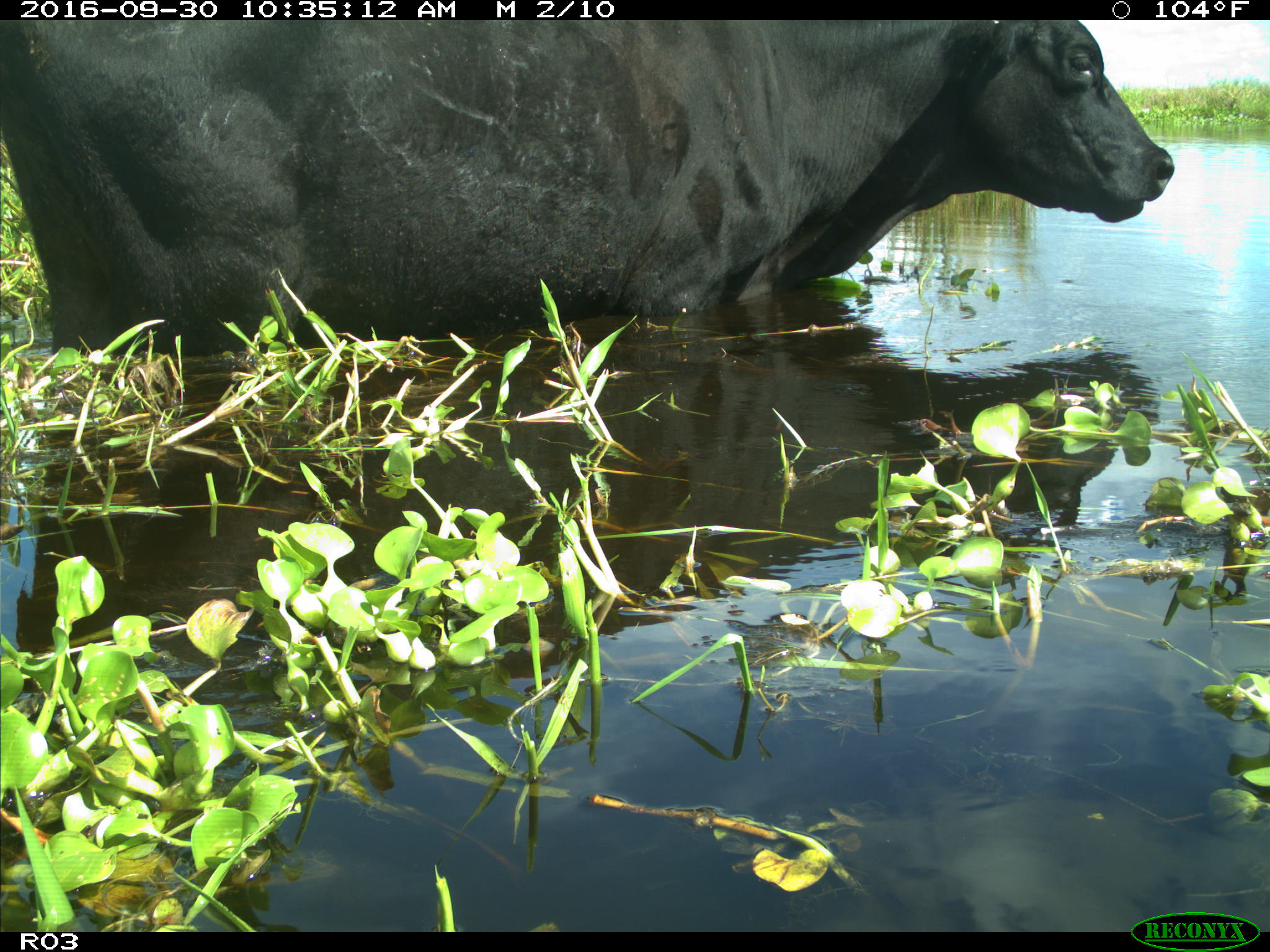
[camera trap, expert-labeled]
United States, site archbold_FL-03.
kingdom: Animalia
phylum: Chordata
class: Mammalia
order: Artiodactyla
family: Bovidae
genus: Bos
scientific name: Bos taurus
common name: domestic cow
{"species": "Bos taurus (domestic cow)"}